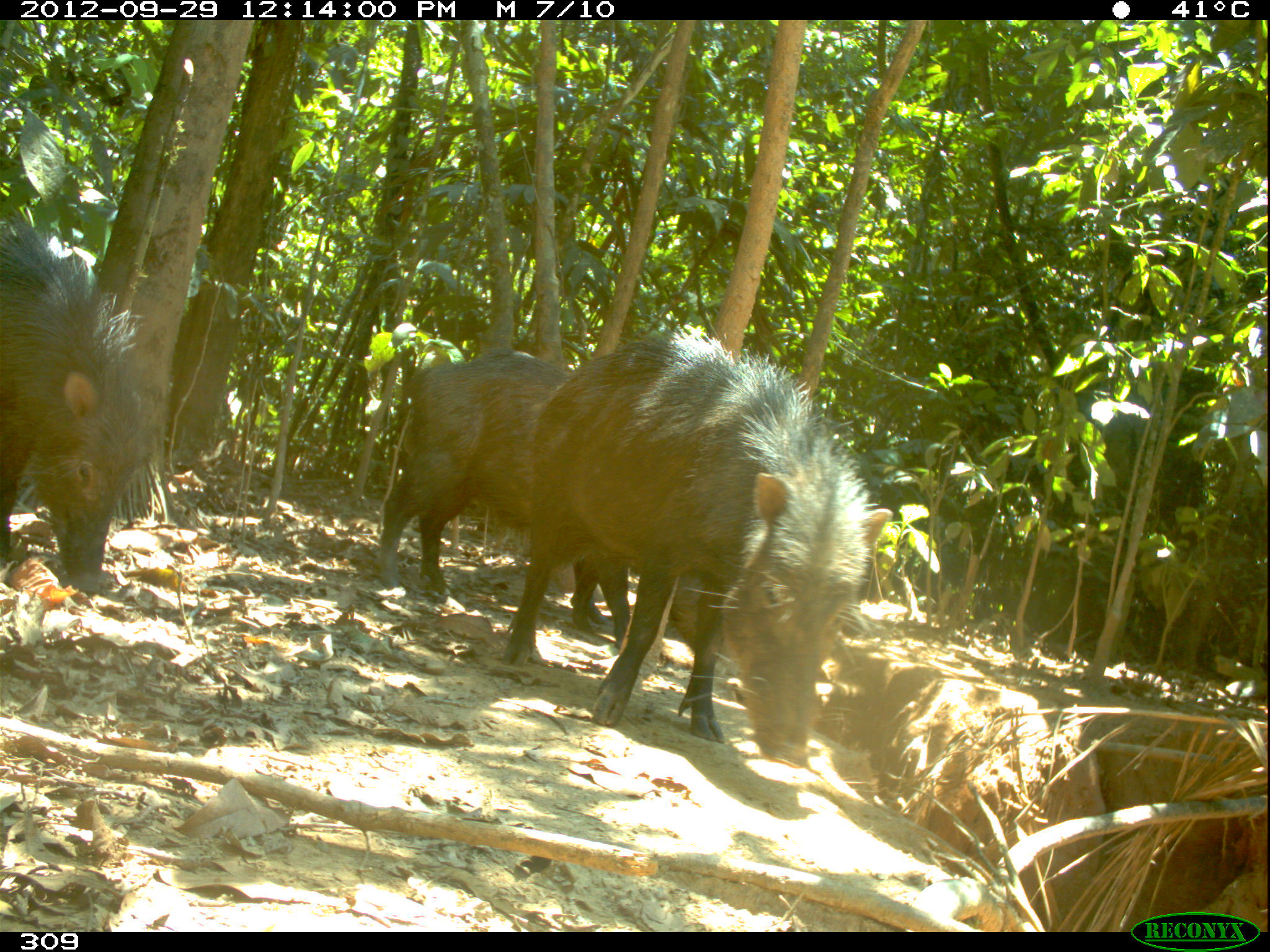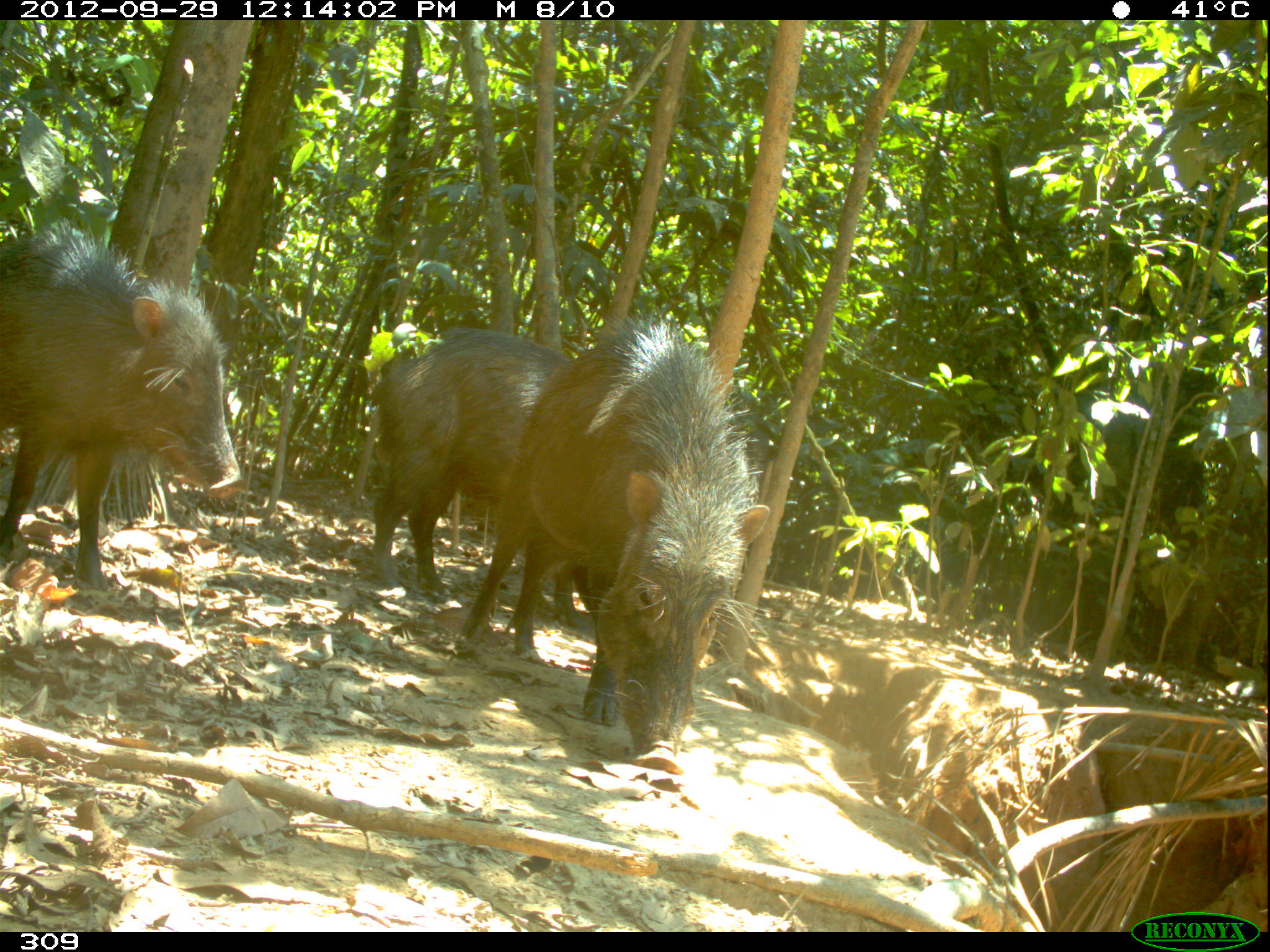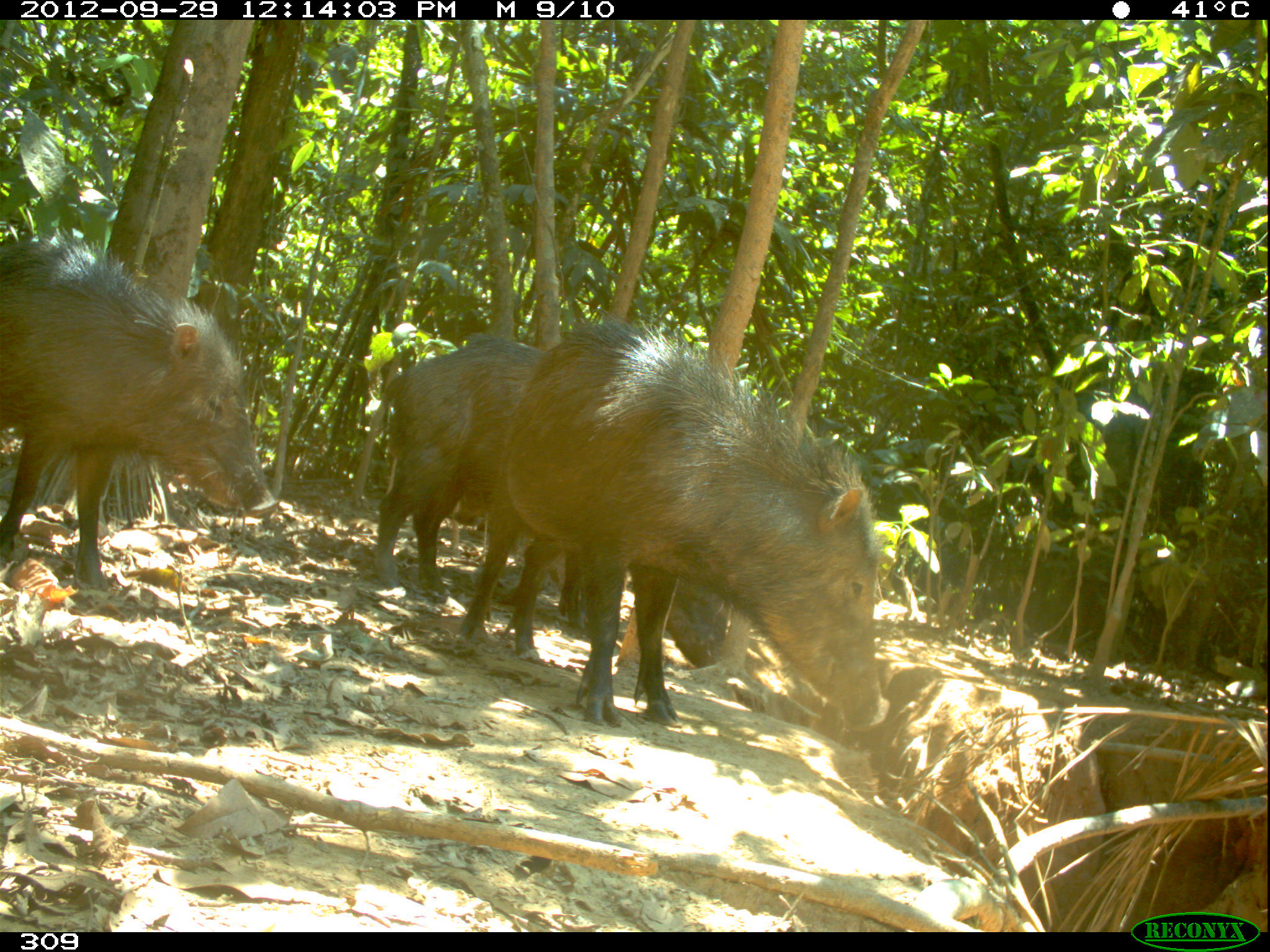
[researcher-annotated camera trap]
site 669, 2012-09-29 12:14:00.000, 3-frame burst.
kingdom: Animalia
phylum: Chordata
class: Mammalia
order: Artiodactyla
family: Tayassuidae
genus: Tayassu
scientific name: Tayassu pecari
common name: white-lipped peccary